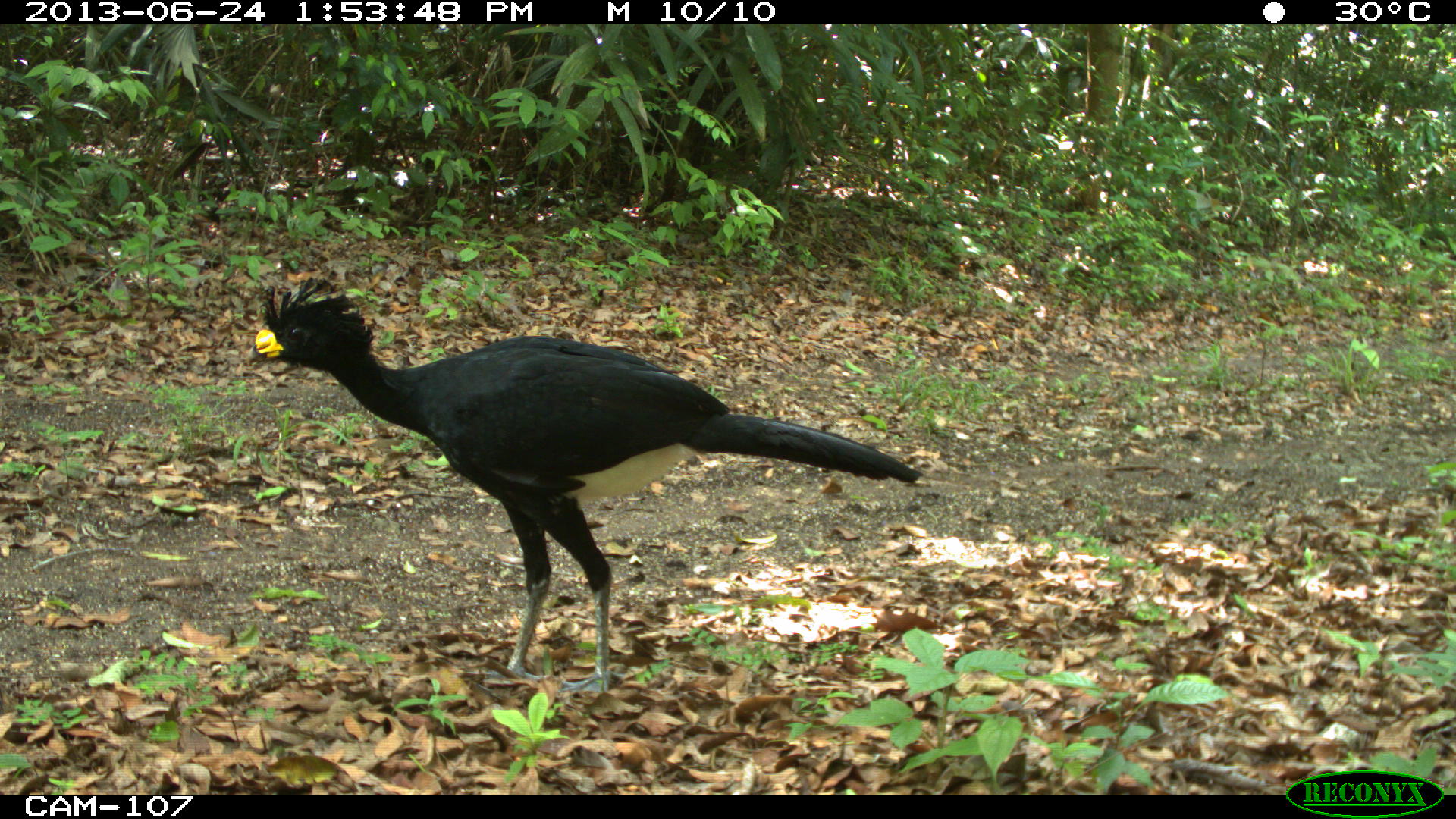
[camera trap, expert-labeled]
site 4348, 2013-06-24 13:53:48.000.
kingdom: Animalia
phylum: Chordata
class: Aves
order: Galliformes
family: Cracidae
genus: Crax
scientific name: Crax rubra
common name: great curassow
Crax rubra (great curassow), count 2.